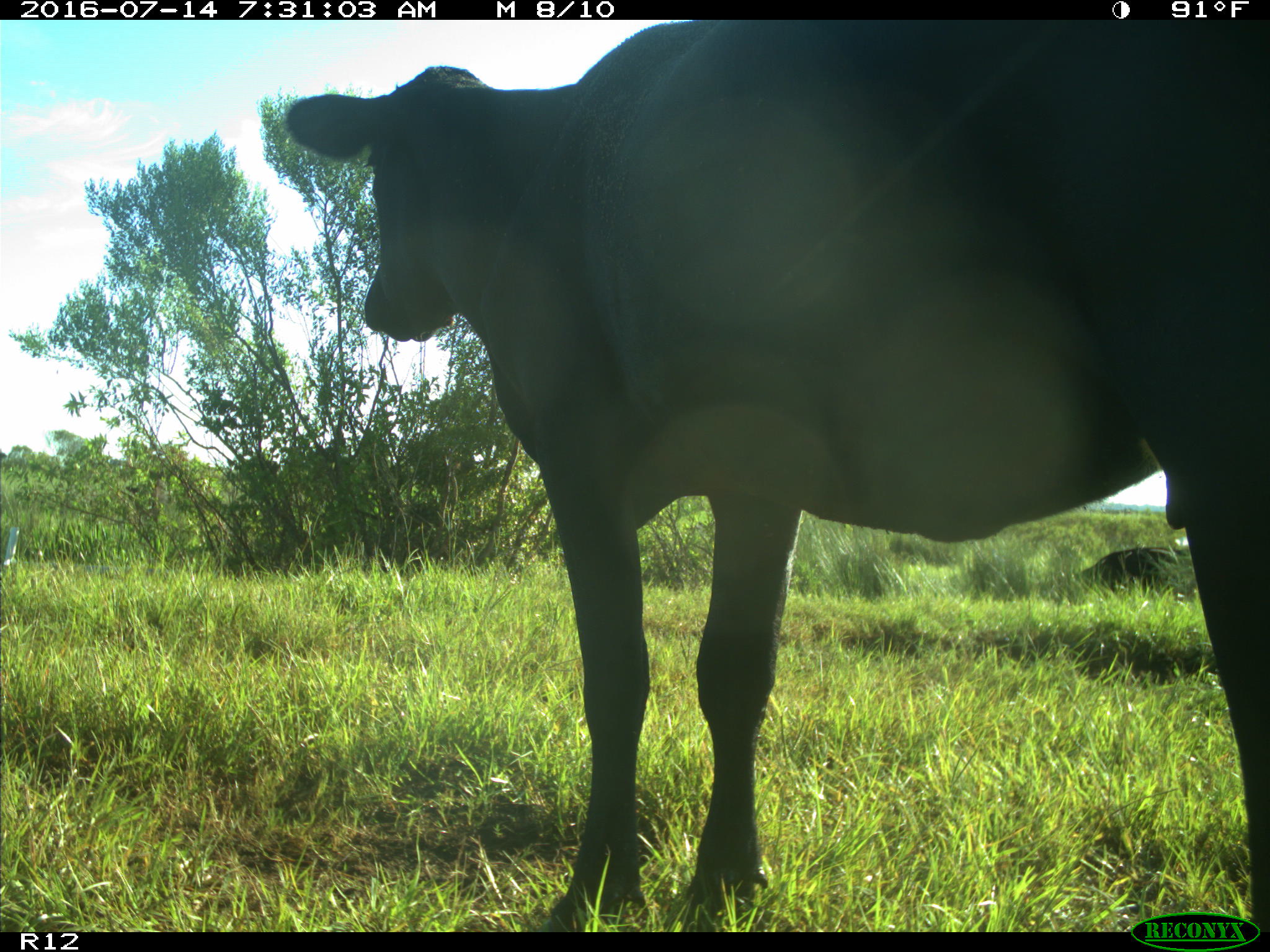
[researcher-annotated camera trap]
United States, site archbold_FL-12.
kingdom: Animalia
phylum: Chordata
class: Mammalia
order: Artiodactyla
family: Bovidae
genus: Bos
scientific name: Bos taurus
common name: domestic cow